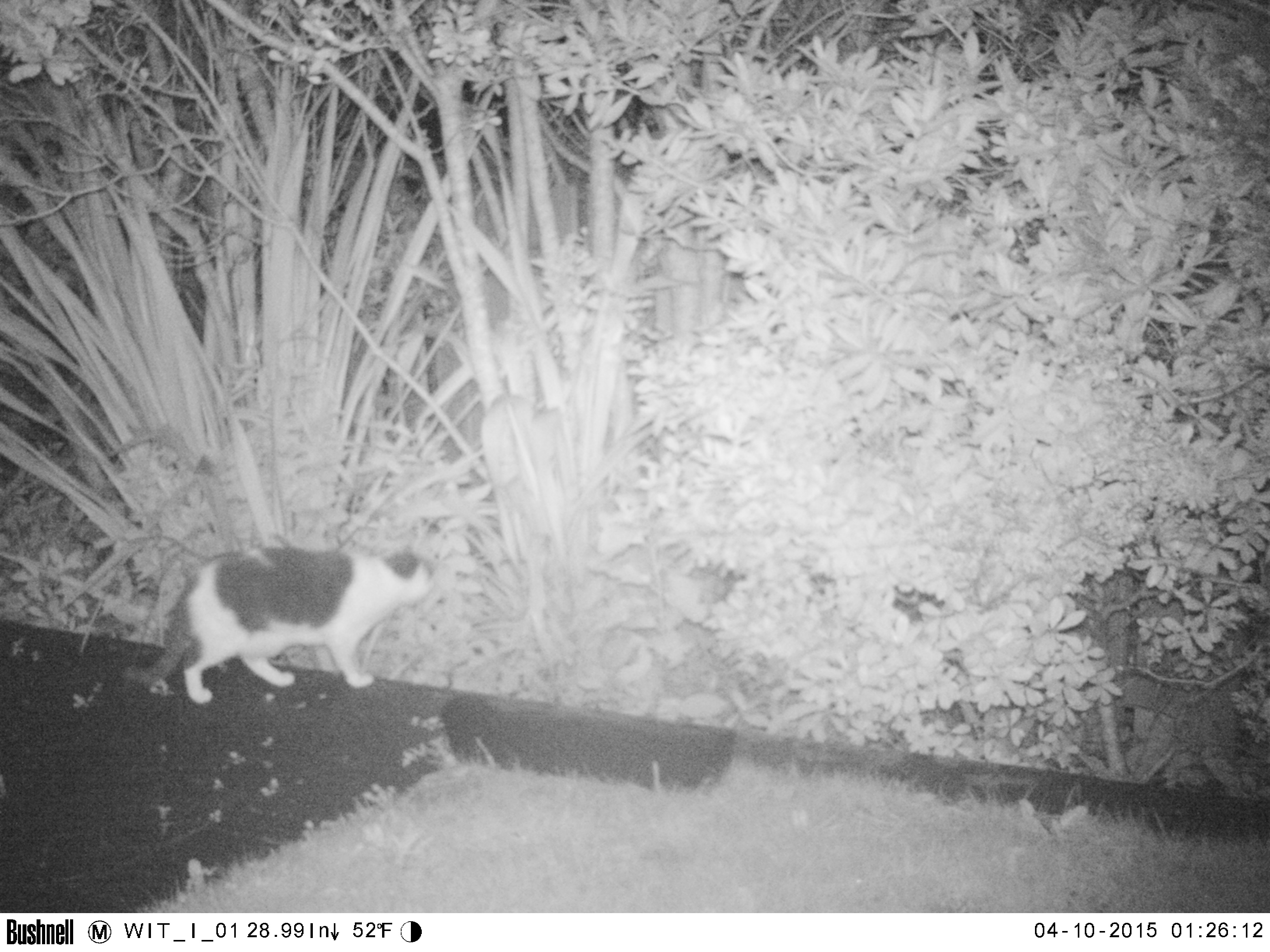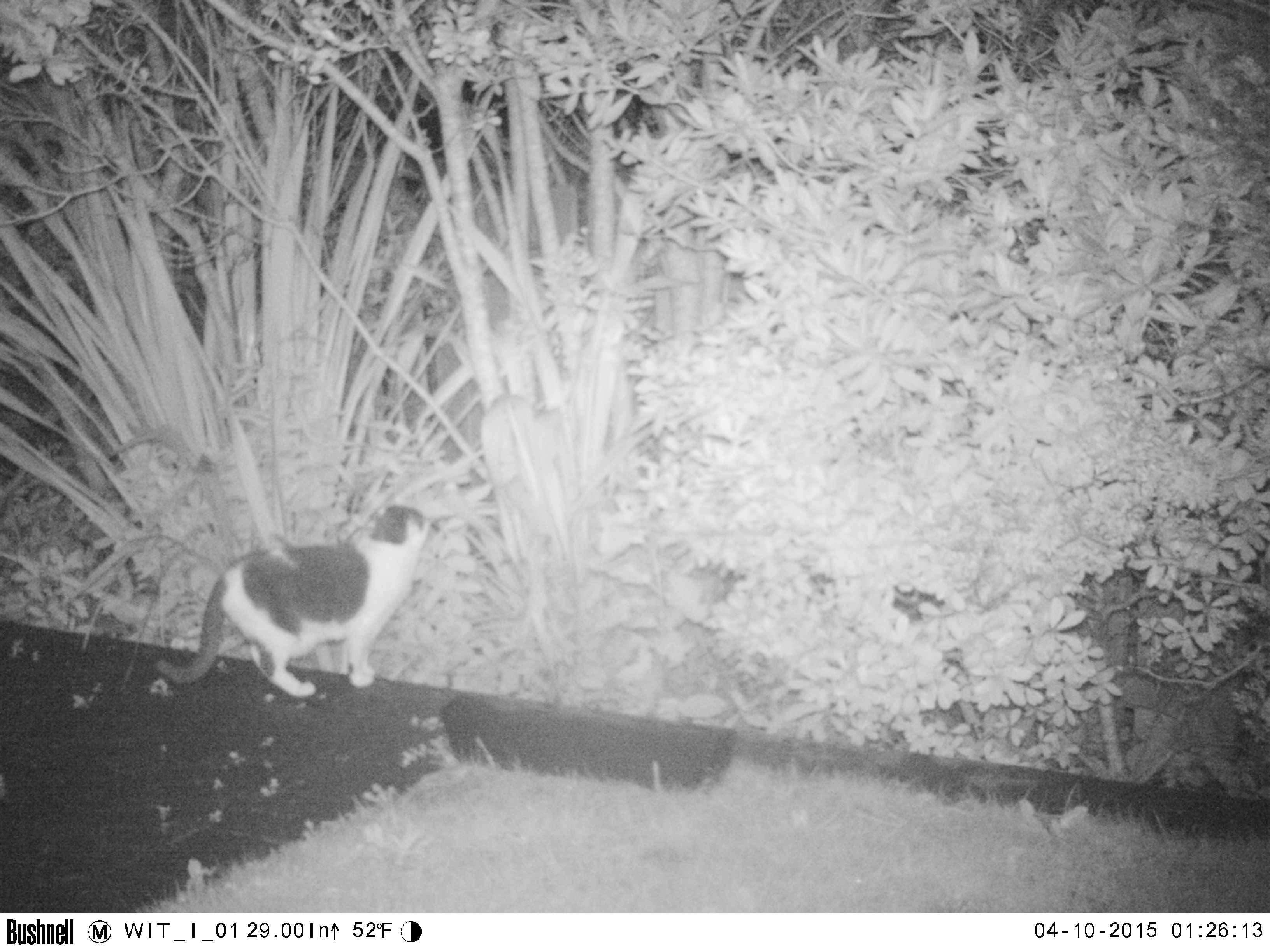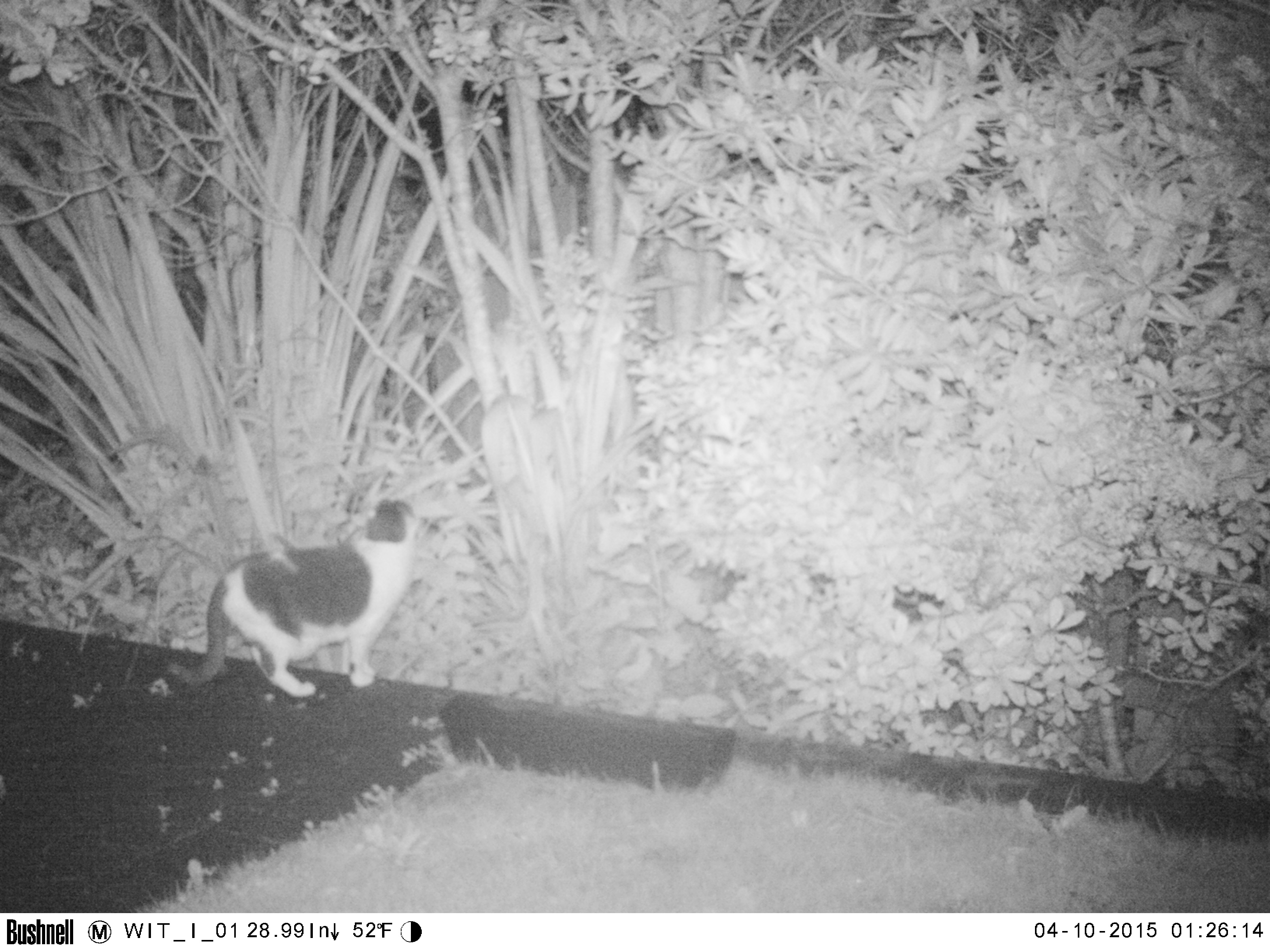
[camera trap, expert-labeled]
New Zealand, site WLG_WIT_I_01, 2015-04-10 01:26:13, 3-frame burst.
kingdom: Animalia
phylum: Chordata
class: Mammalia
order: Carnivora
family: Felidae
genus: Felis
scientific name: Felis catus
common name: domestic cat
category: cat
Cat (domestic cat) (Felis catus).